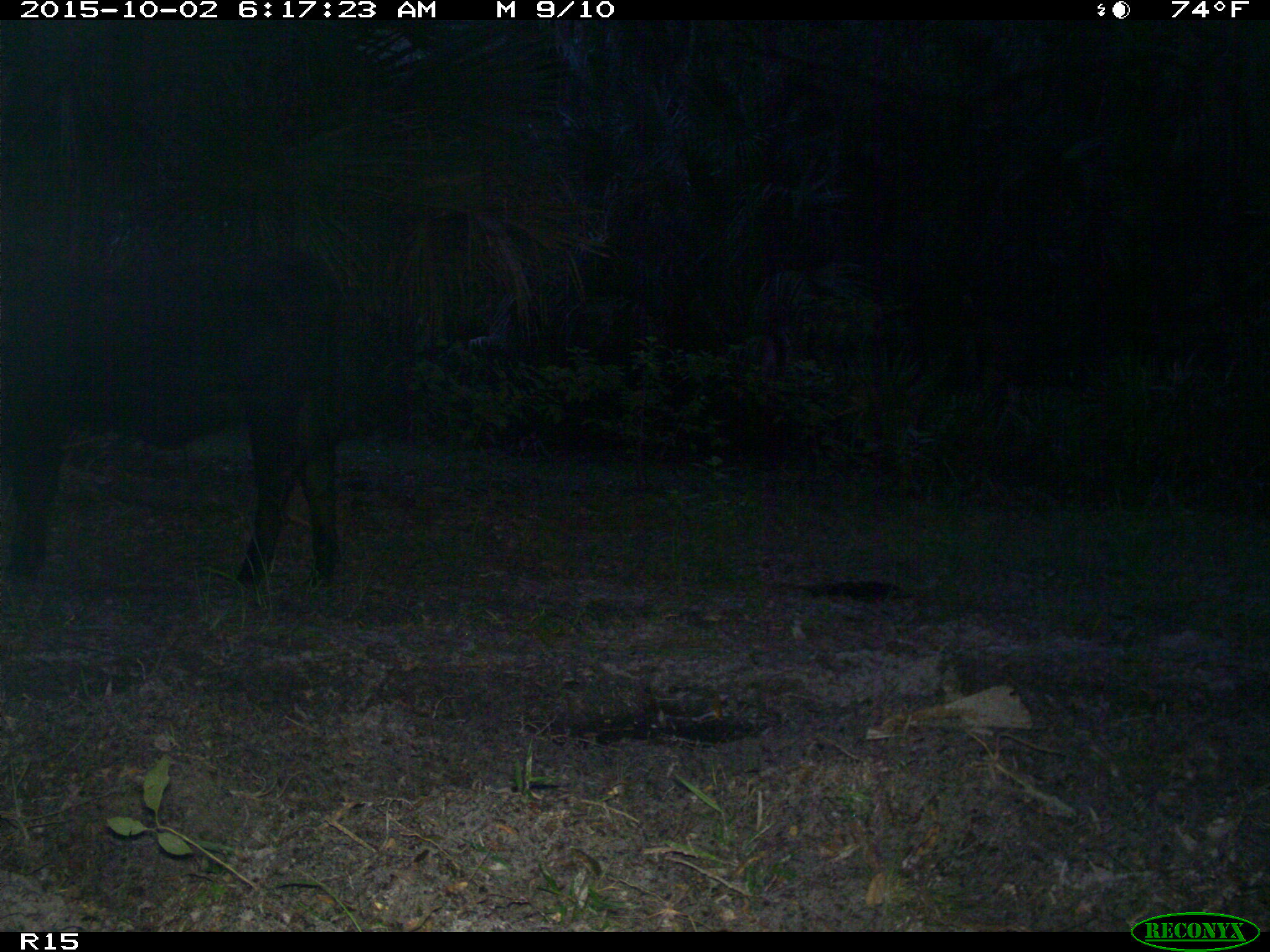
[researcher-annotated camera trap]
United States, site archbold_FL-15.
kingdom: Animalia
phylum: Chordata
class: Mammalia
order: Artiodactyla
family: Bovidae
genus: Bos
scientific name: Bos taurus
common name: domestic cow